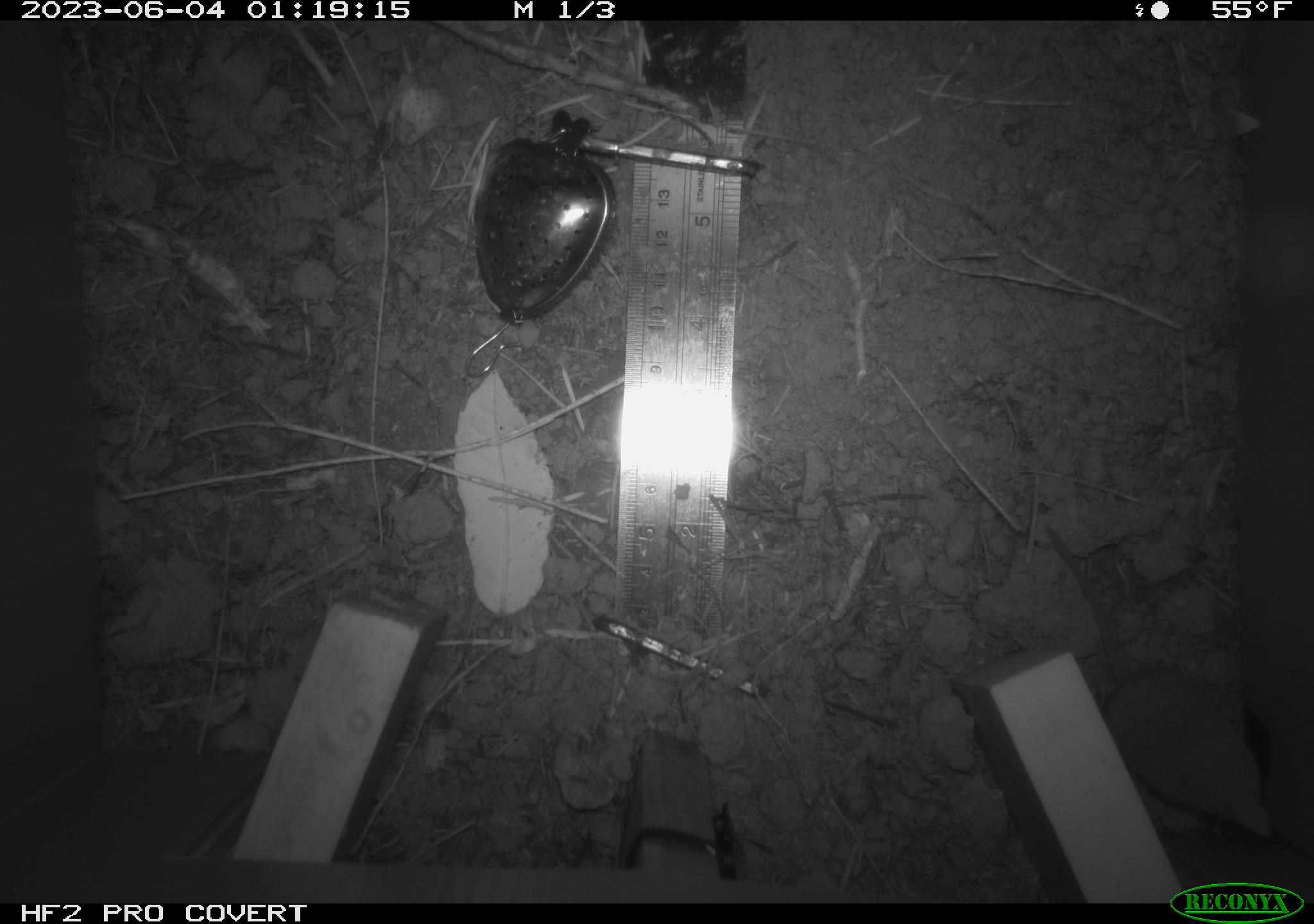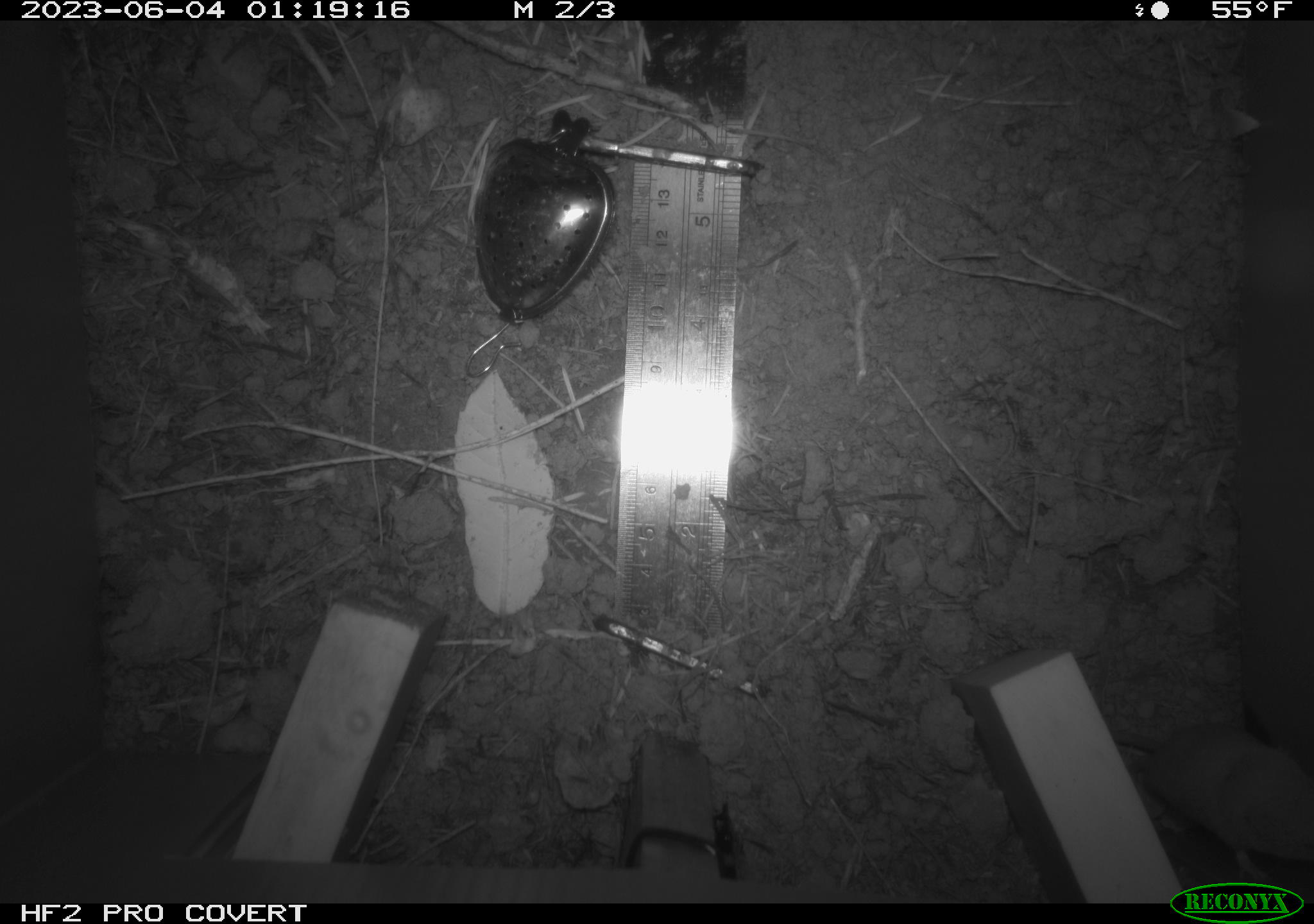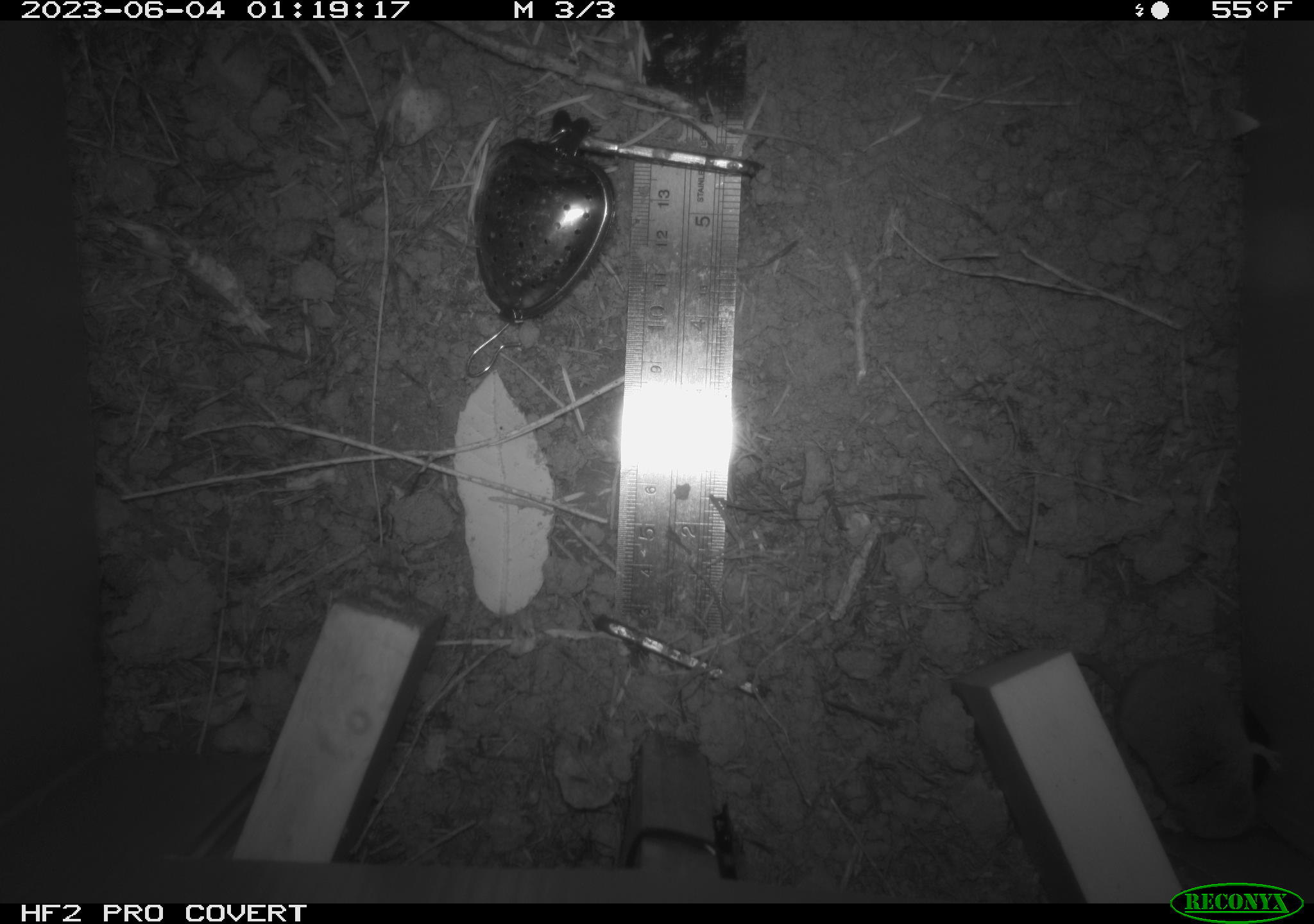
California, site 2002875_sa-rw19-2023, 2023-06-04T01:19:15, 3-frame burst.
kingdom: Animalia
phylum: Chordata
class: Mammalia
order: Eulipotyphla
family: Soricidae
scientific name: Soricidae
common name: shrews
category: soricidae family